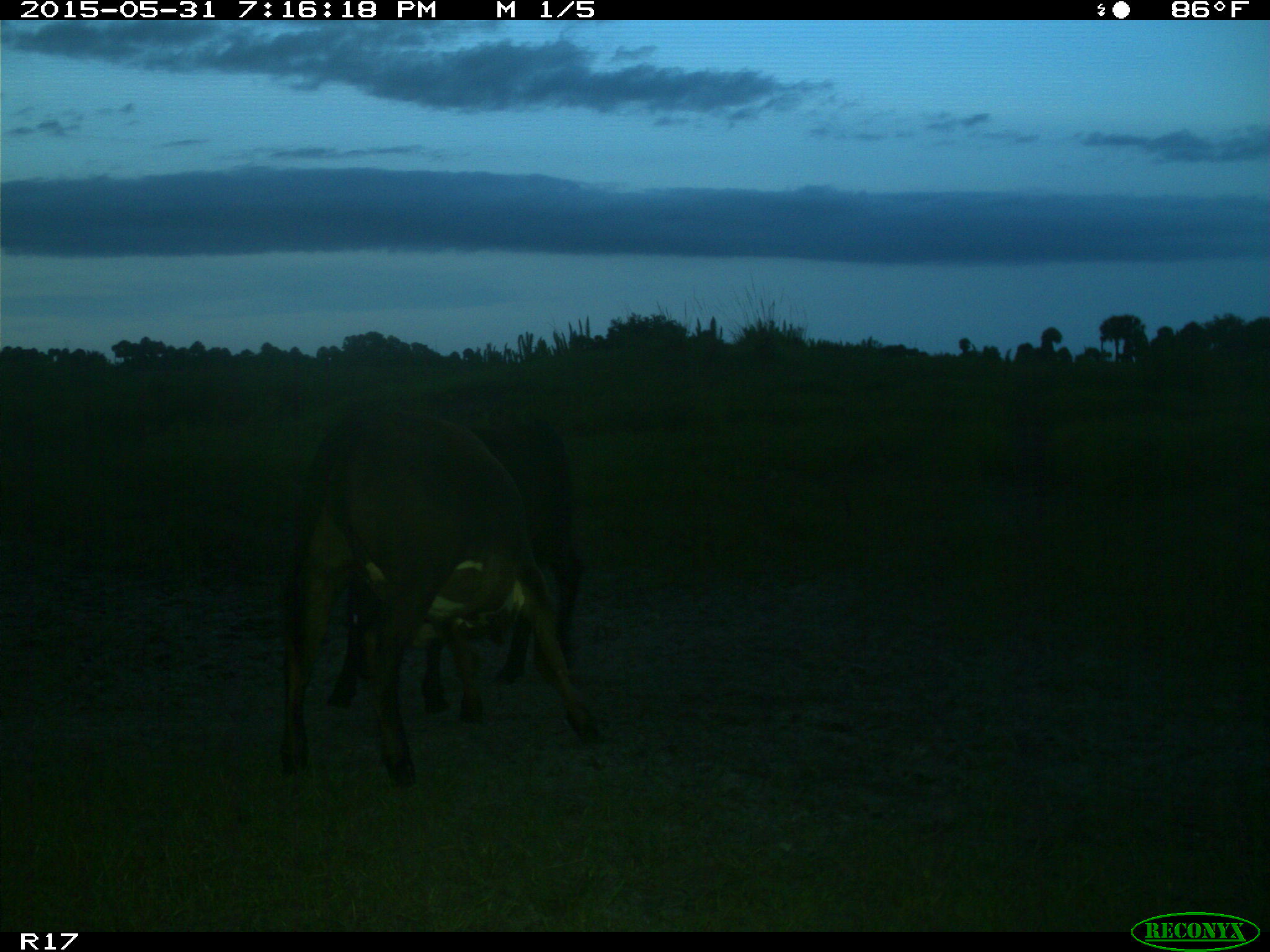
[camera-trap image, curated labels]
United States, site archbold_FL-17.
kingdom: Animalia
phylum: Chordata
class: Mammalia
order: Artiodactyla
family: Bovidae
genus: Bos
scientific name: Bos taurus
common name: domestic cow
Bos taurus (domestic cow).